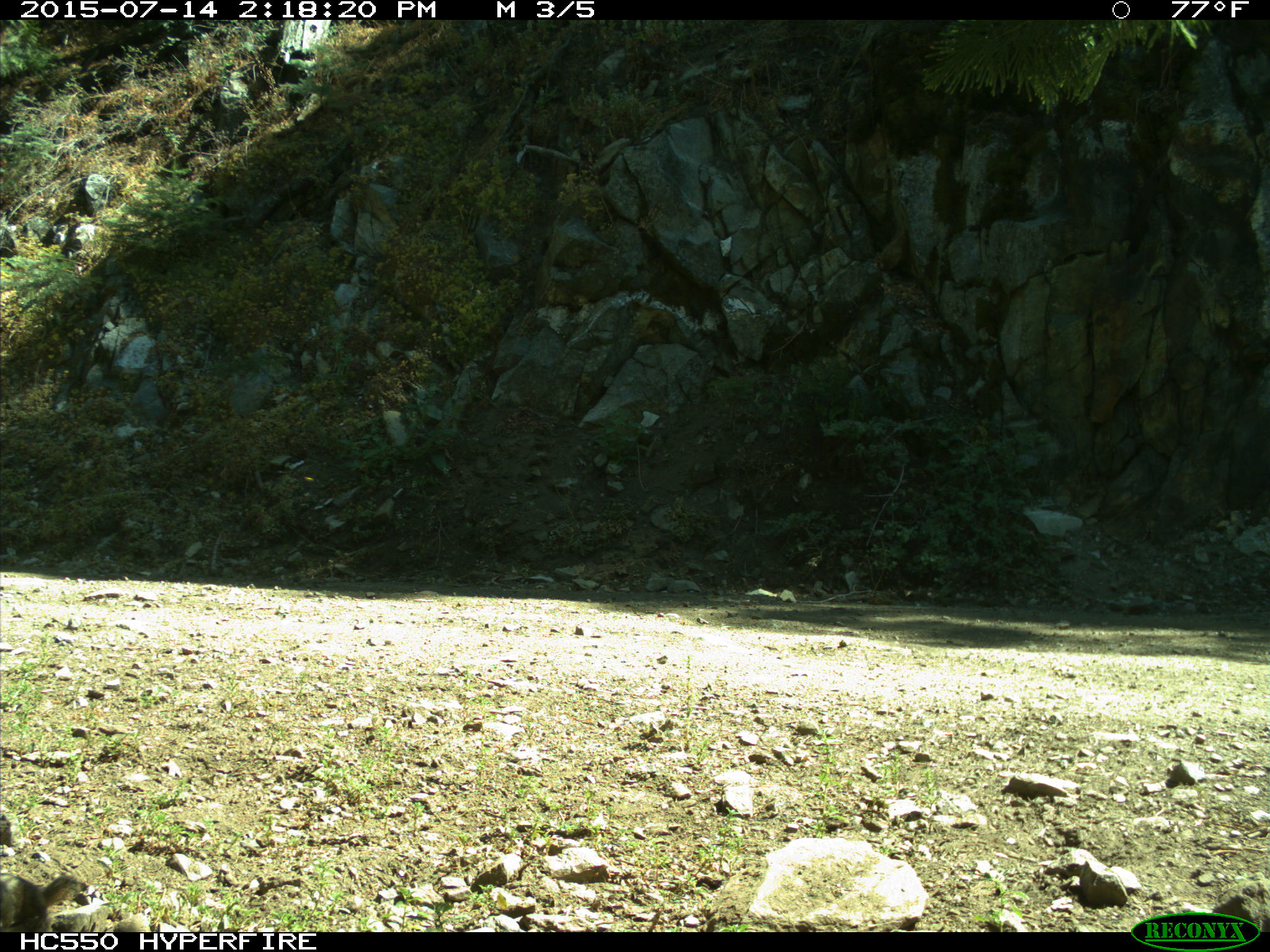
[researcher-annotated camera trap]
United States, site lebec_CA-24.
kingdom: Animalia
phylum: Chordata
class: Mammalia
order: Rodentia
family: Sciuridae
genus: Tamias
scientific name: Tamias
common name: chipmunk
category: unidentified chipmunk